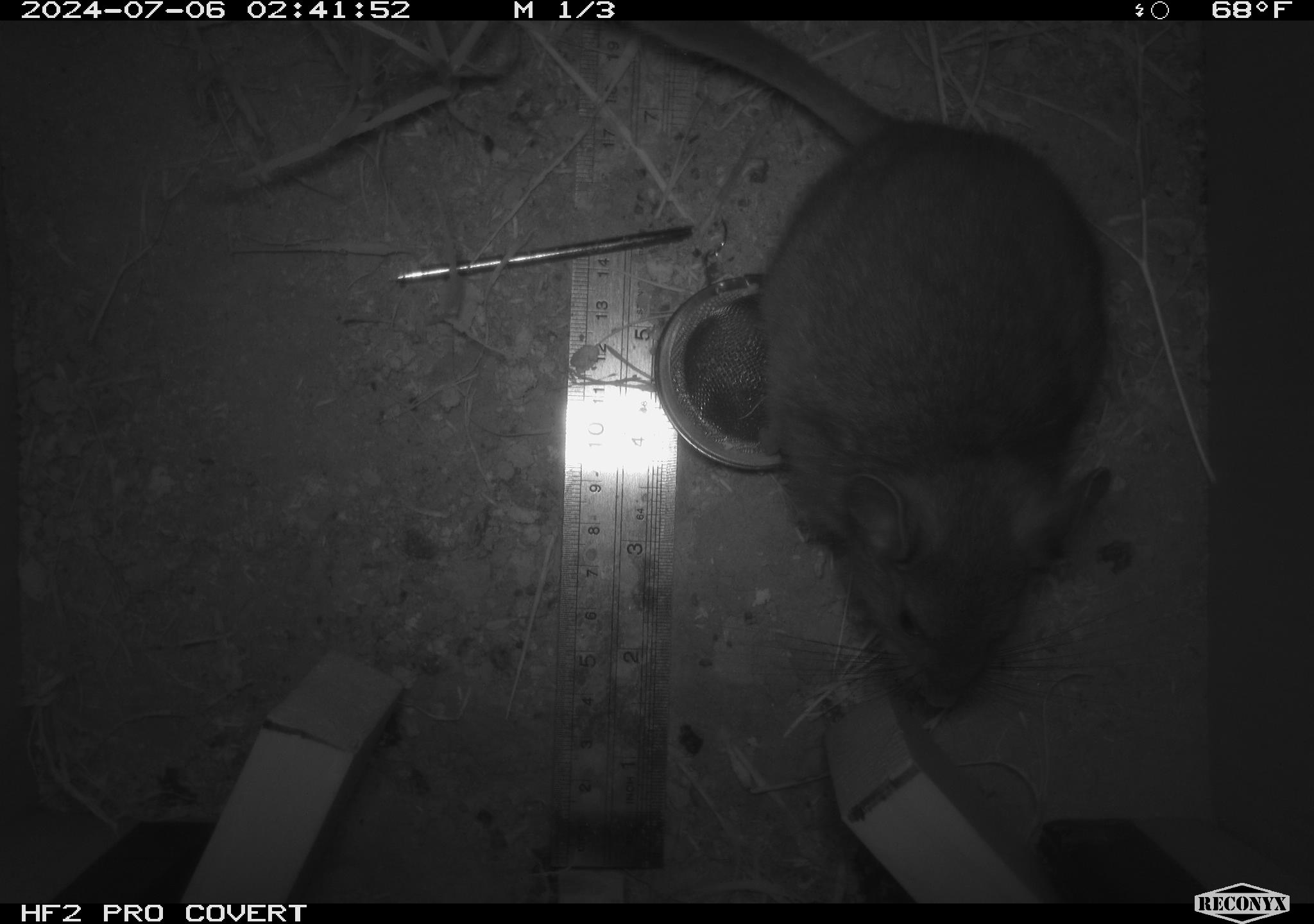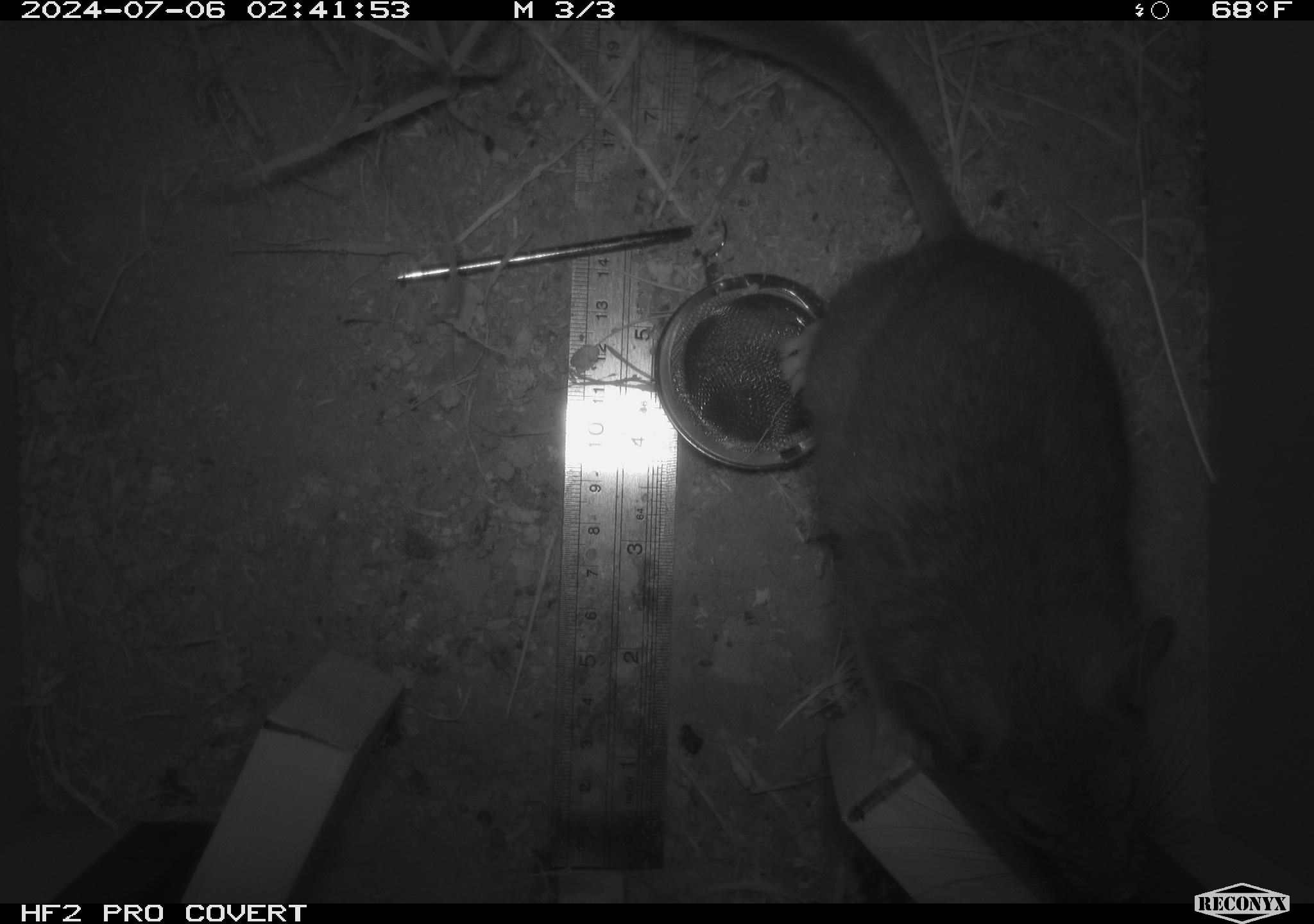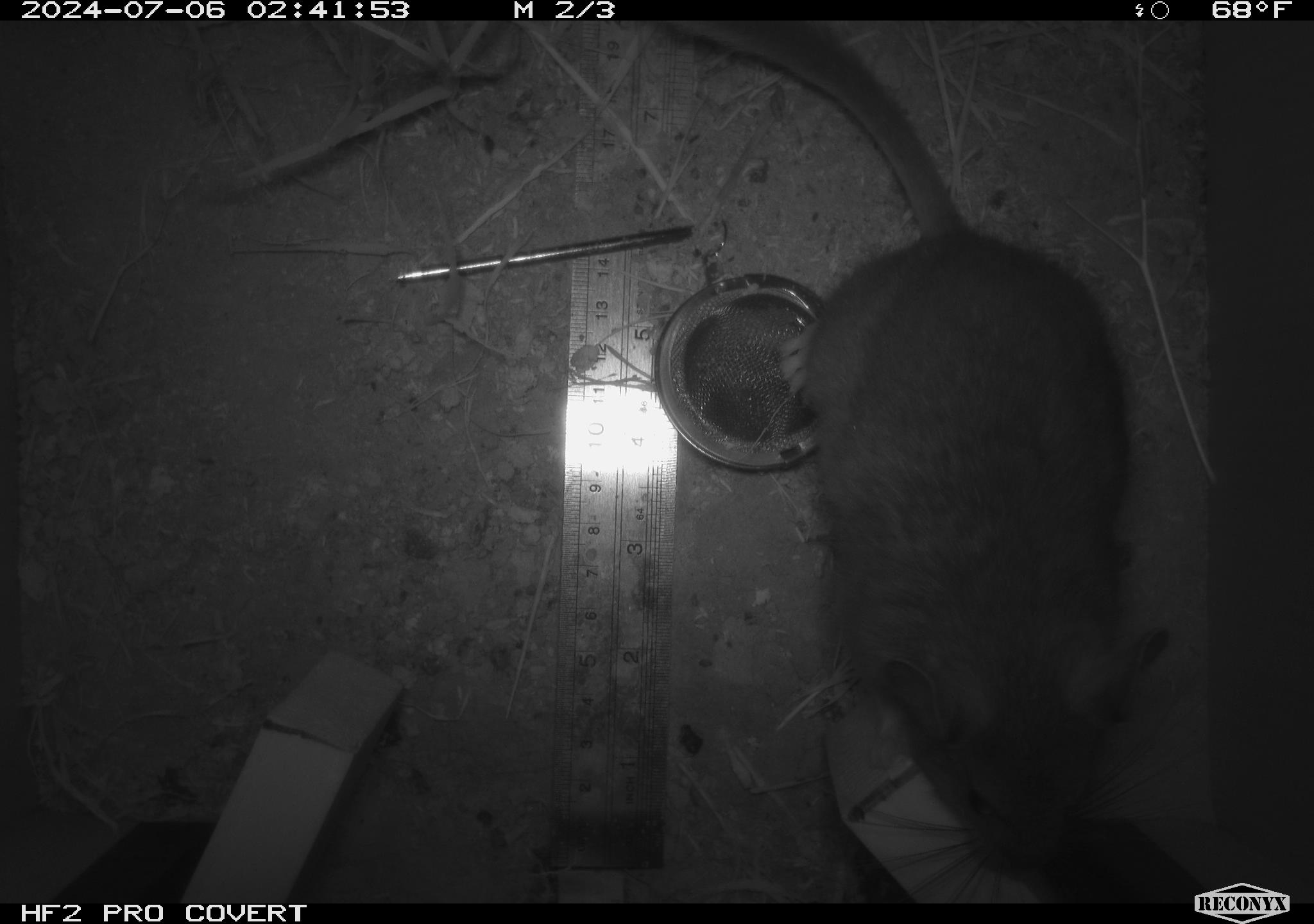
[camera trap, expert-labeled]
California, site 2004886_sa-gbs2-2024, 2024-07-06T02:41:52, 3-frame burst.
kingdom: Animalia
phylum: Chordata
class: Mammalia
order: Rodentia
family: Cricetidae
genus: Neotoma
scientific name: Neotoma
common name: pack rat or woodrat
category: neotoma species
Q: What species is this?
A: Neotoma species (pack rat or woodrat) (Neotoma).